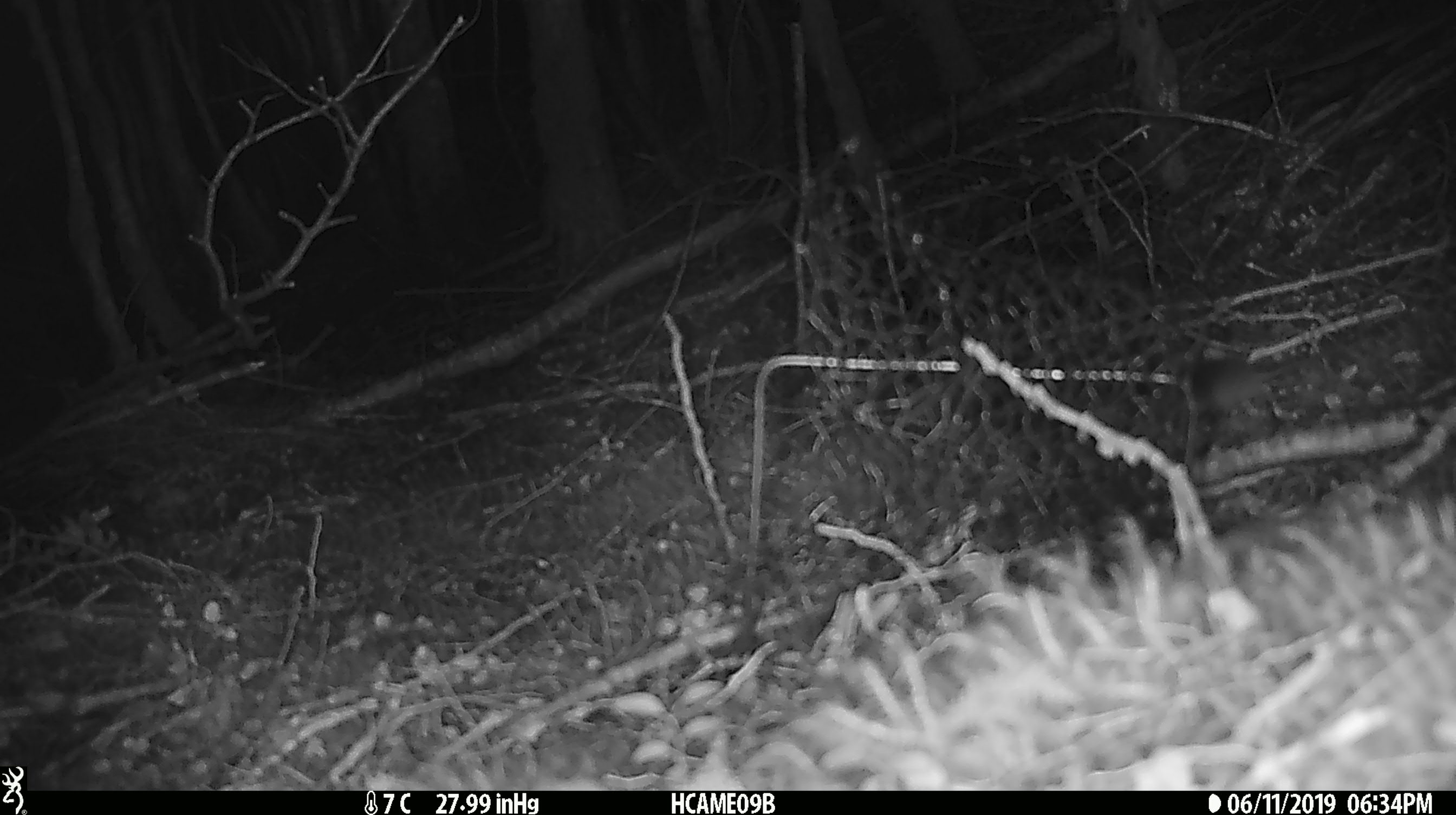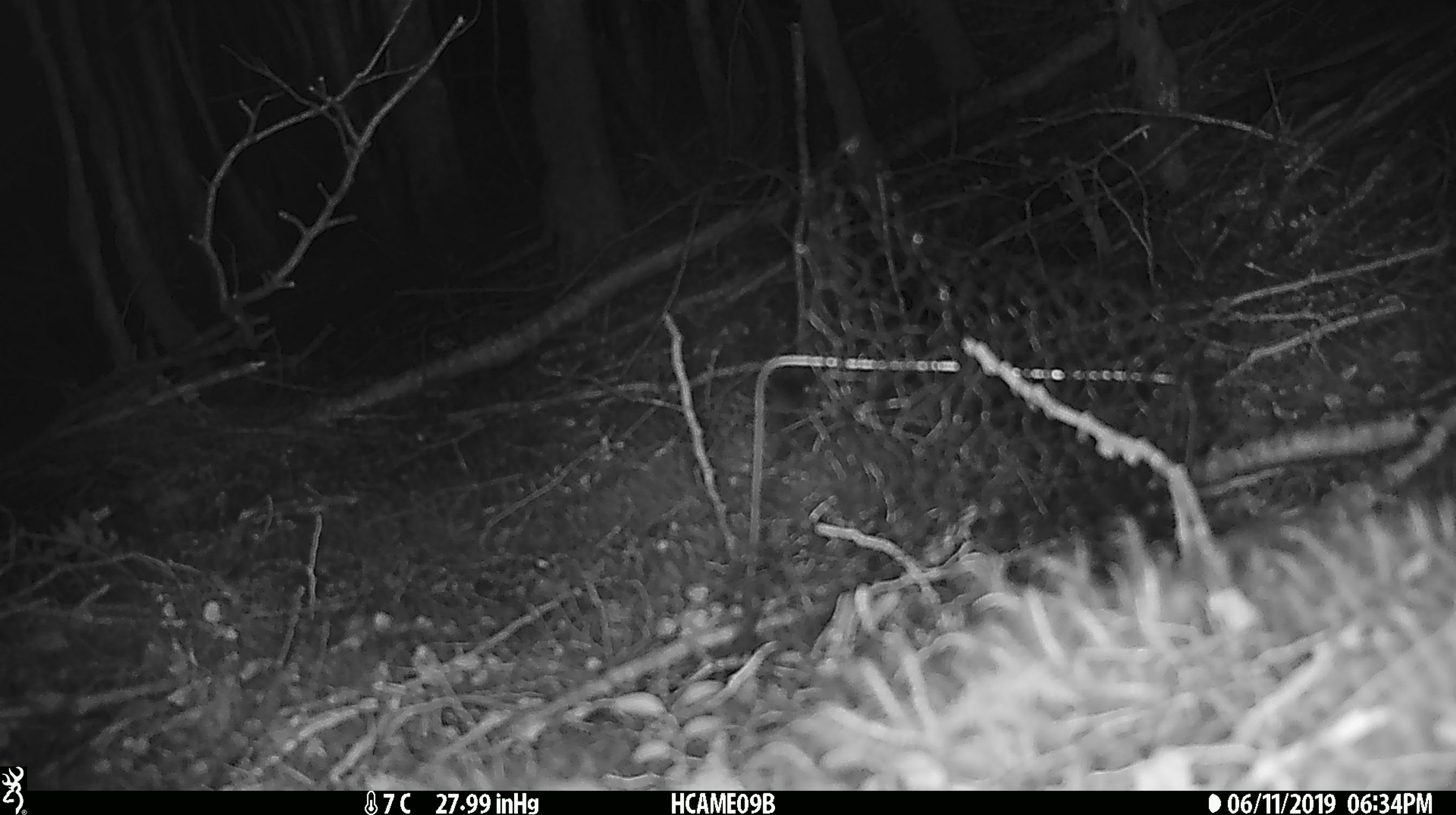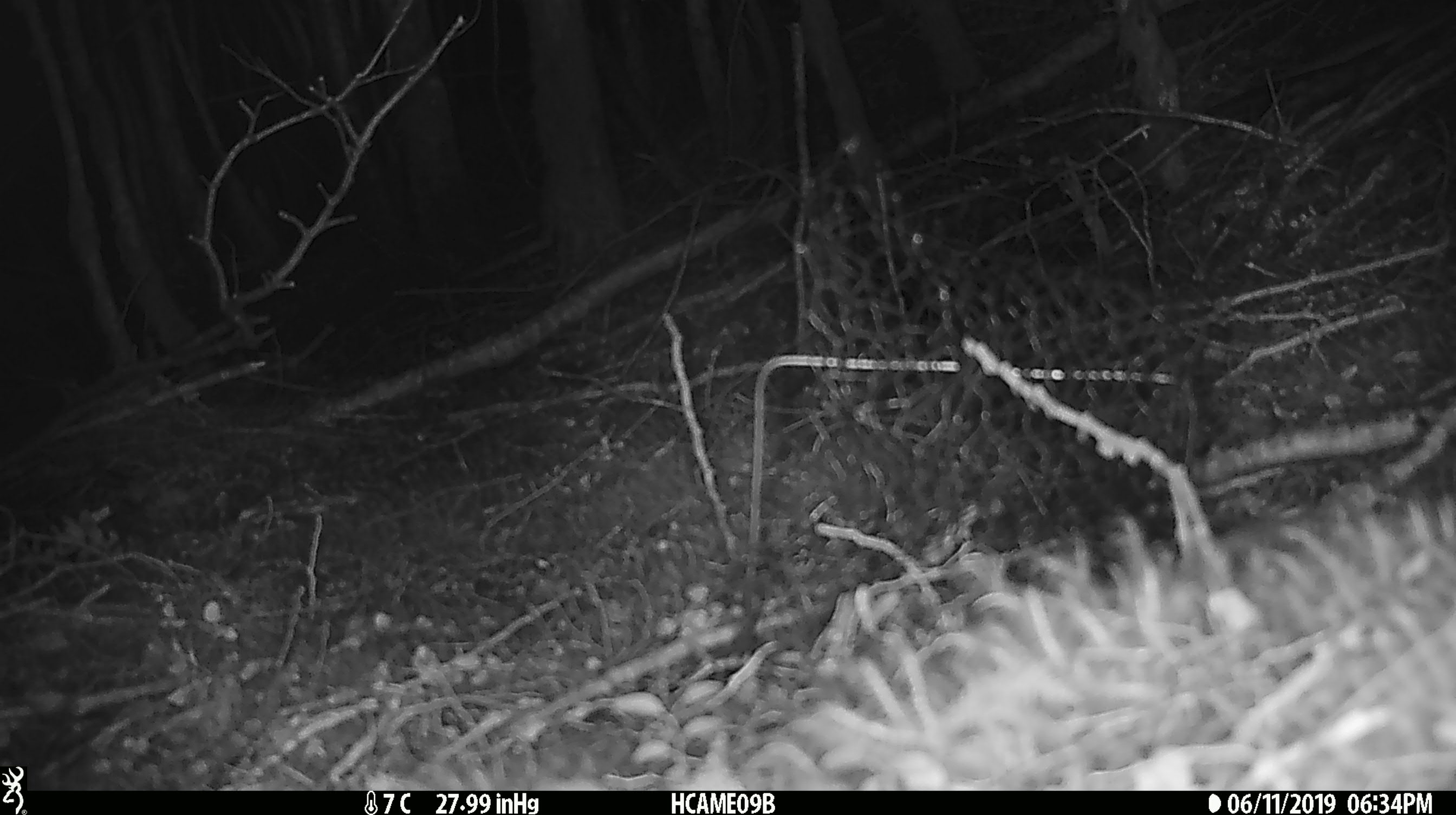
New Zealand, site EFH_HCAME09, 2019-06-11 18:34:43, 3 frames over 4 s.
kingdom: Animalia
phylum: Chordata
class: Mammalia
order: Rodentia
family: Muridae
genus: Mus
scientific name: Mus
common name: mouse